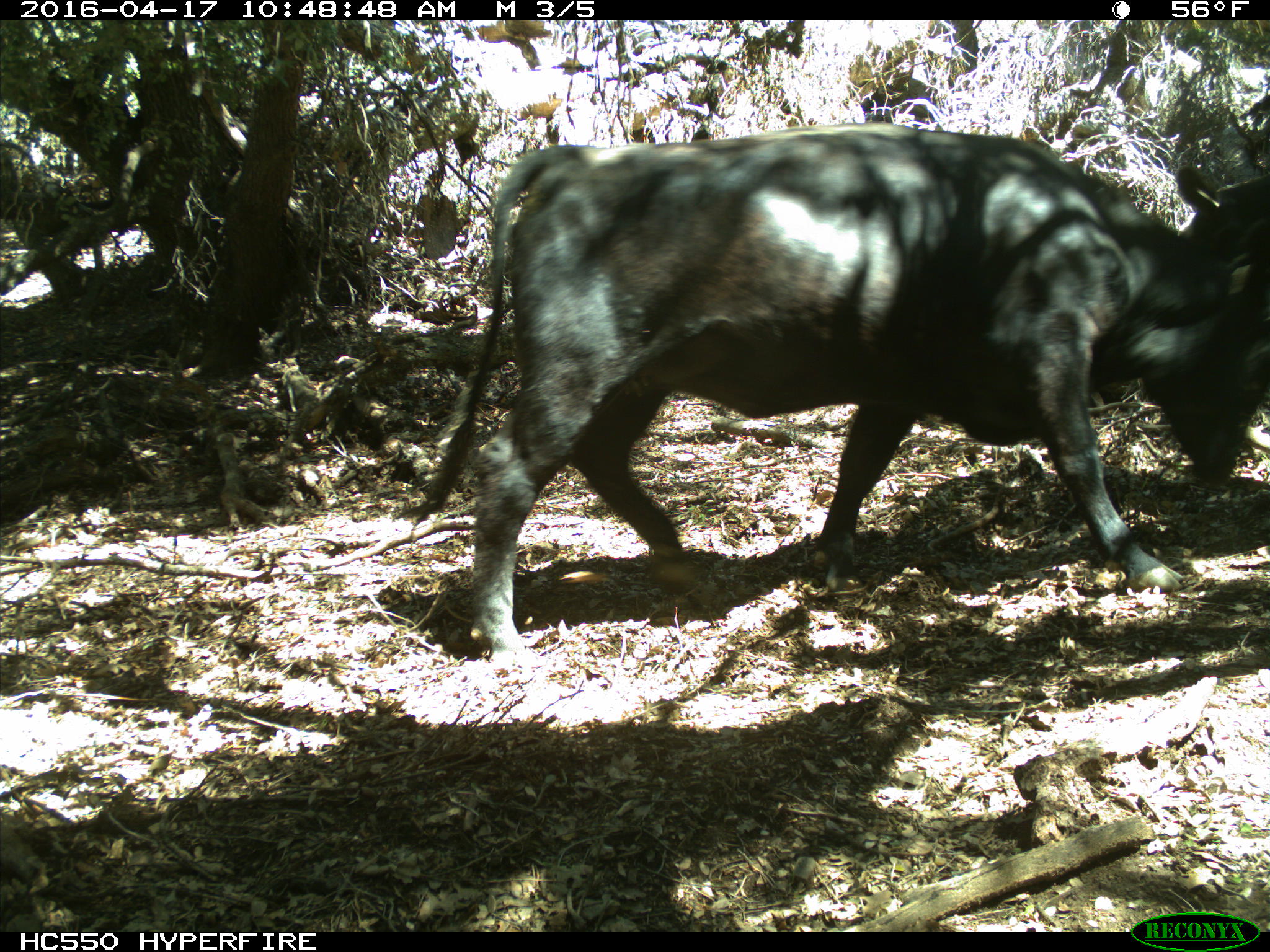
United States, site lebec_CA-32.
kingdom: Animalia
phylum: Chordata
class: Mammalia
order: Artiodactyla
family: Bovidae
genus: Bos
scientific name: Bos taurus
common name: domestic cow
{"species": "Bos taurus (domestic cow)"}